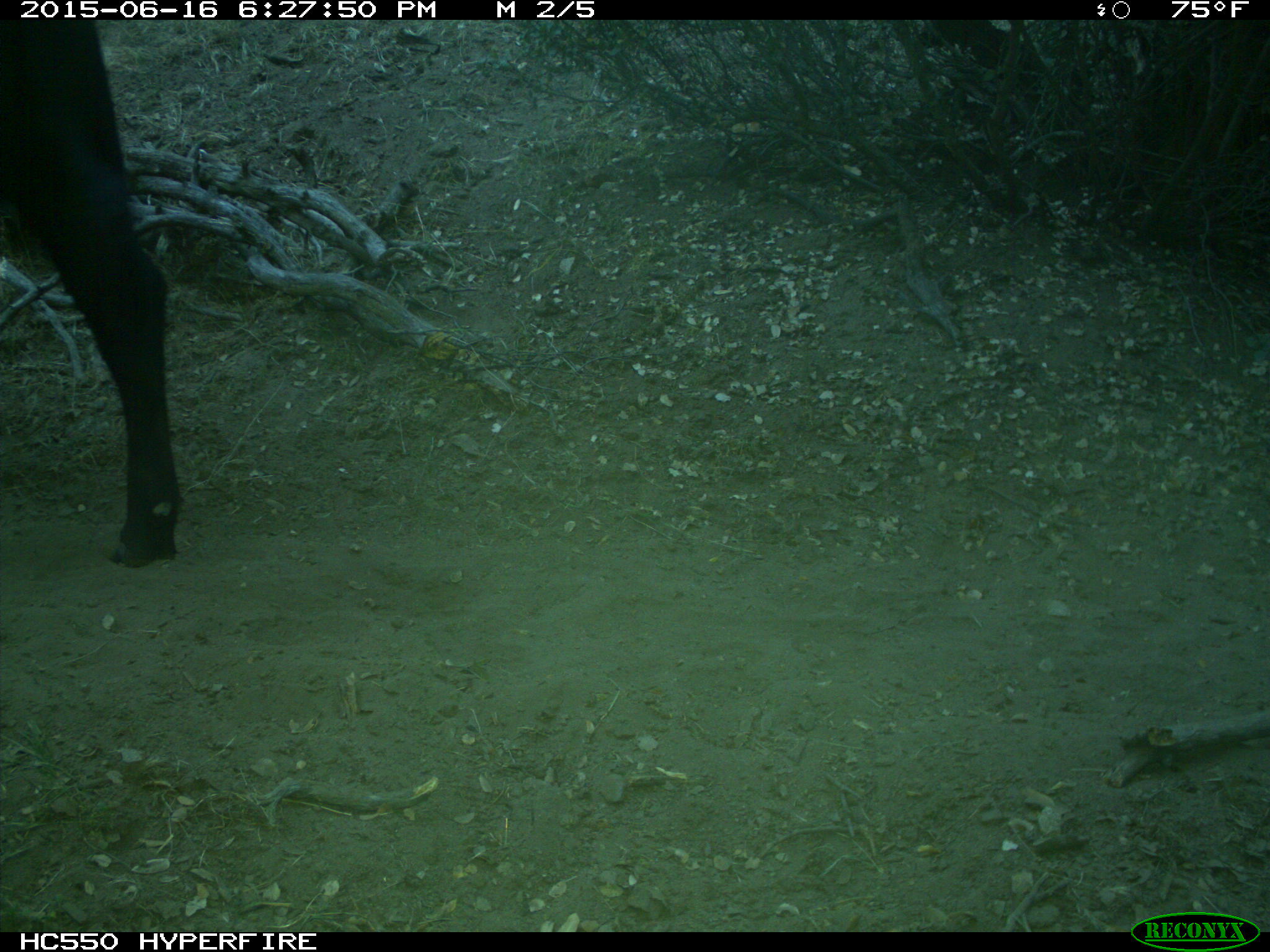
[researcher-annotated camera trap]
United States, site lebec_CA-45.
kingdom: Animalia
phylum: Chordata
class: Mammalia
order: Artiodactyla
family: Bovidae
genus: Bos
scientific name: Bos taurus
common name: domestic cow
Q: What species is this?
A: Bos taurus (domestic cow).